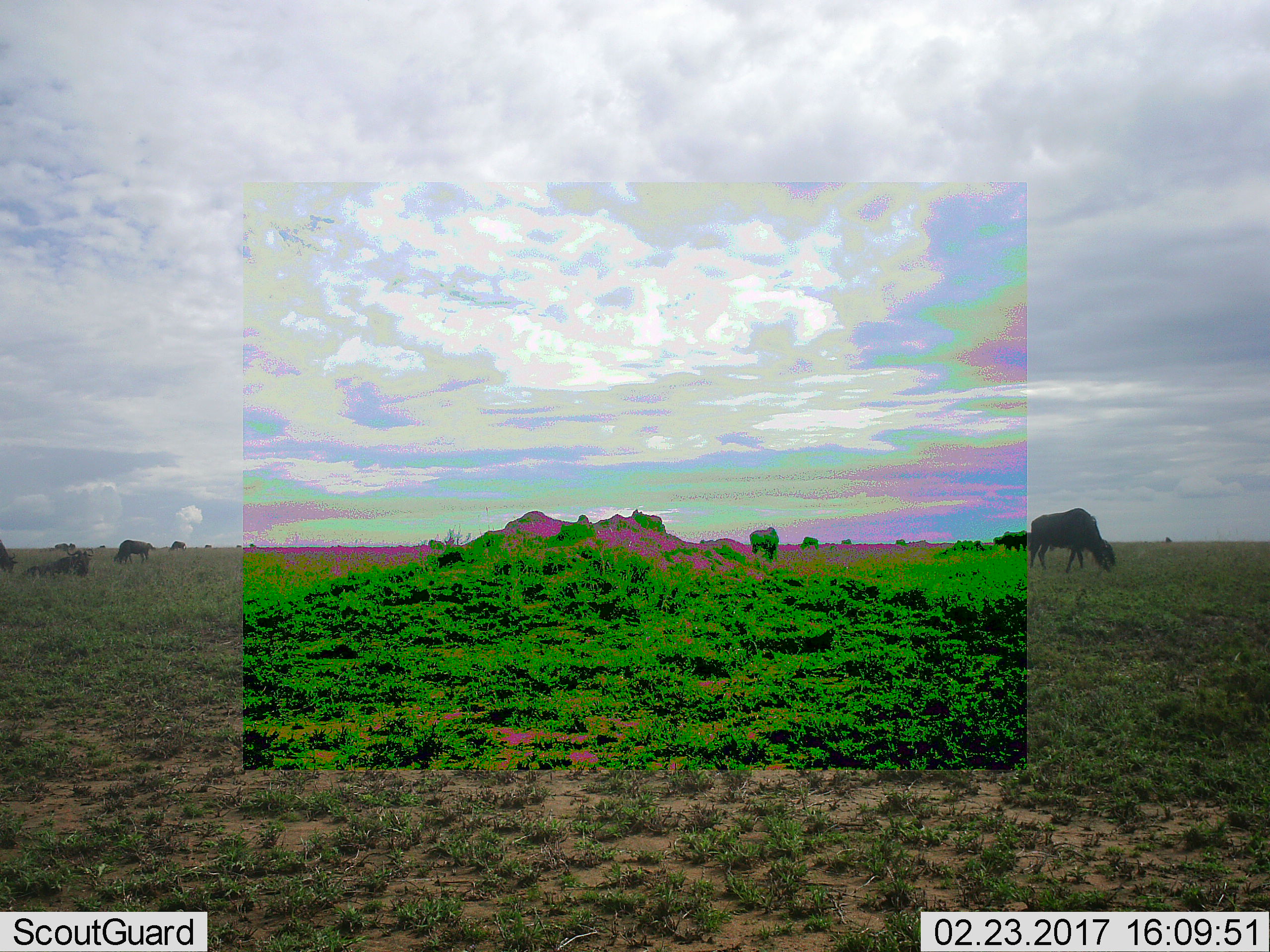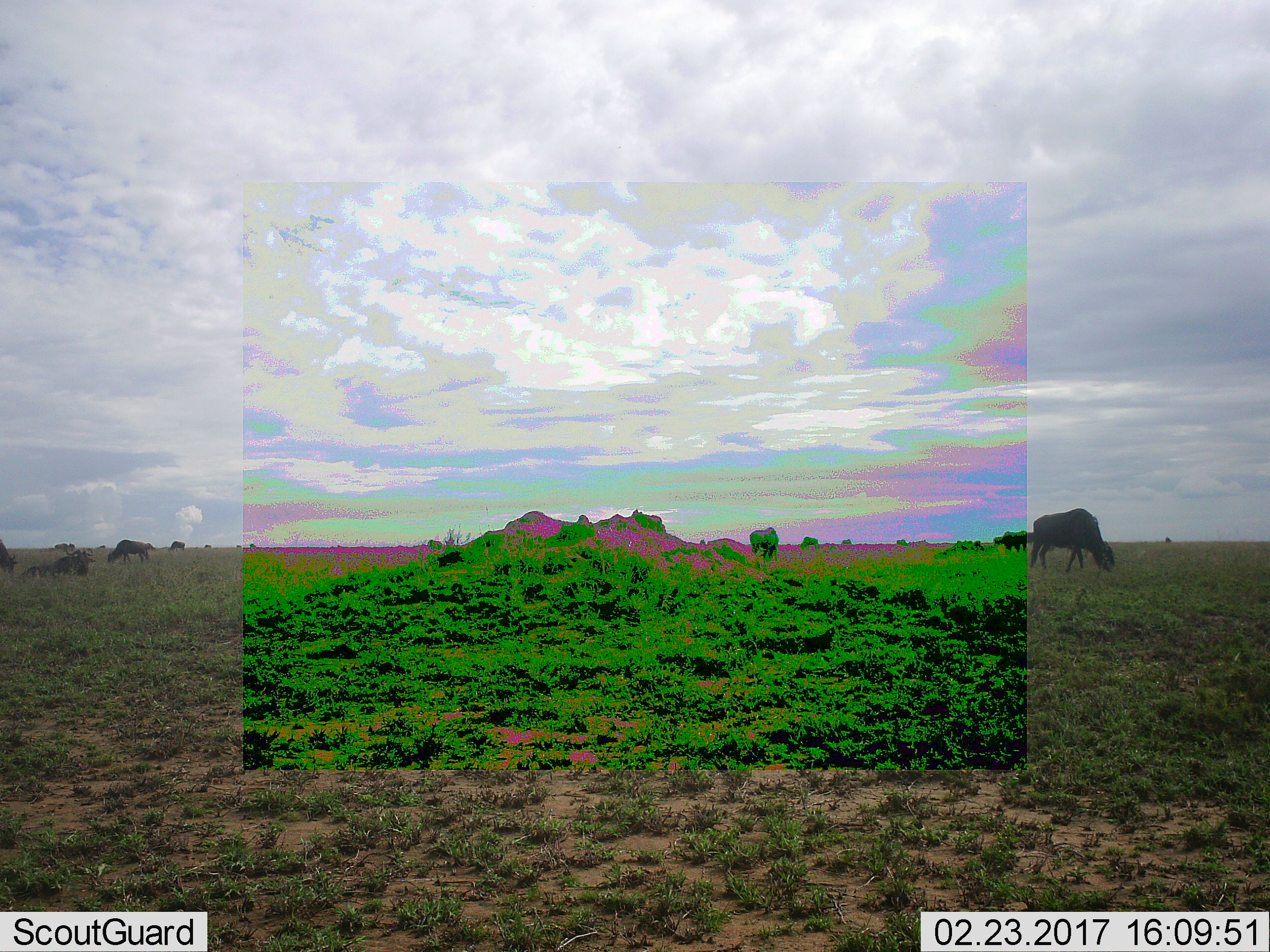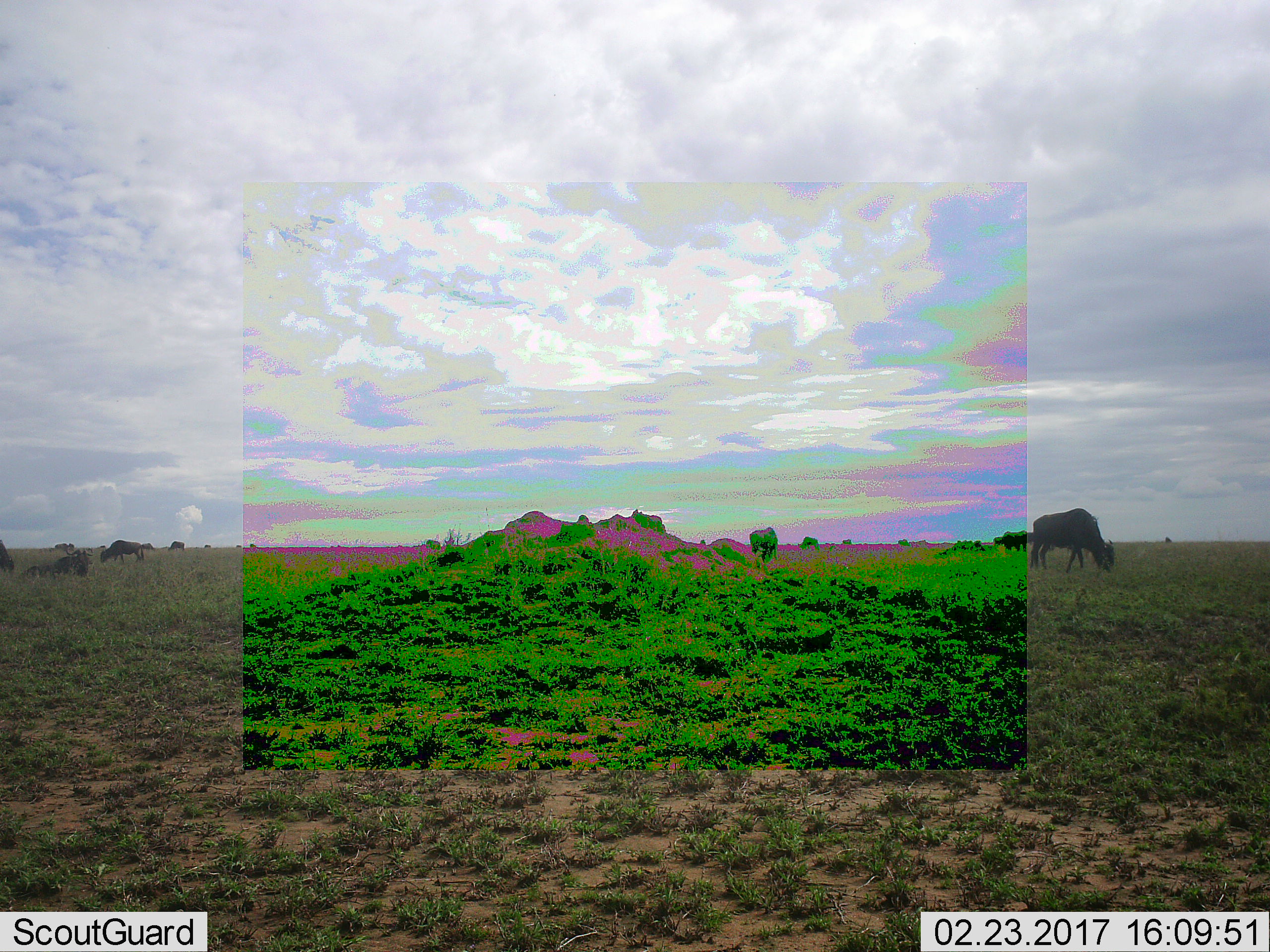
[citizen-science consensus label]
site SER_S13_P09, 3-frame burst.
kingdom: Animalia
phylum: Chordata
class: Mammalia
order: Artiodactyla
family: Bovidae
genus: Connochaetes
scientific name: Connochaetes taurinus taurinus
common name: blue wildebeest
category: wildebeestblue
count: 11-50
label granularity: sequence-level